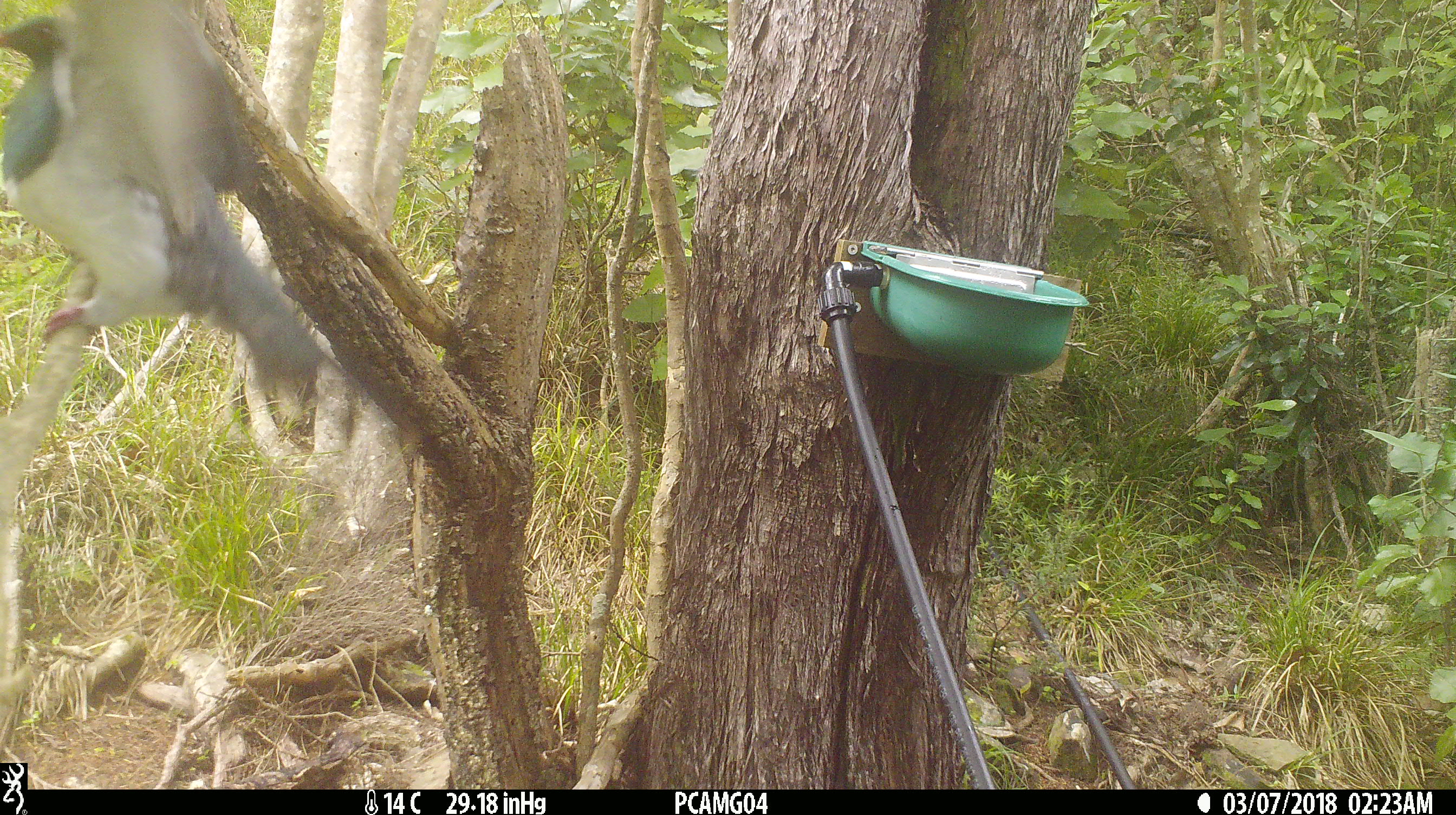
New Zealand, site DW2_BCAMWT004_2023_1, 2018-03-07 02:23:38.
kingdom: Animalia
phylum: Chordata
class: Aves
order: Columbiformes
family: Columbidae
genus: Hemiphaga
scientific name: Hemiphaga novaeseelandiae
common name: new zealand pigeon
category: kereru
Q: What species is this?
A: Kereru (new zealand pigeon) (Hemiphaga novaeseelandiae).